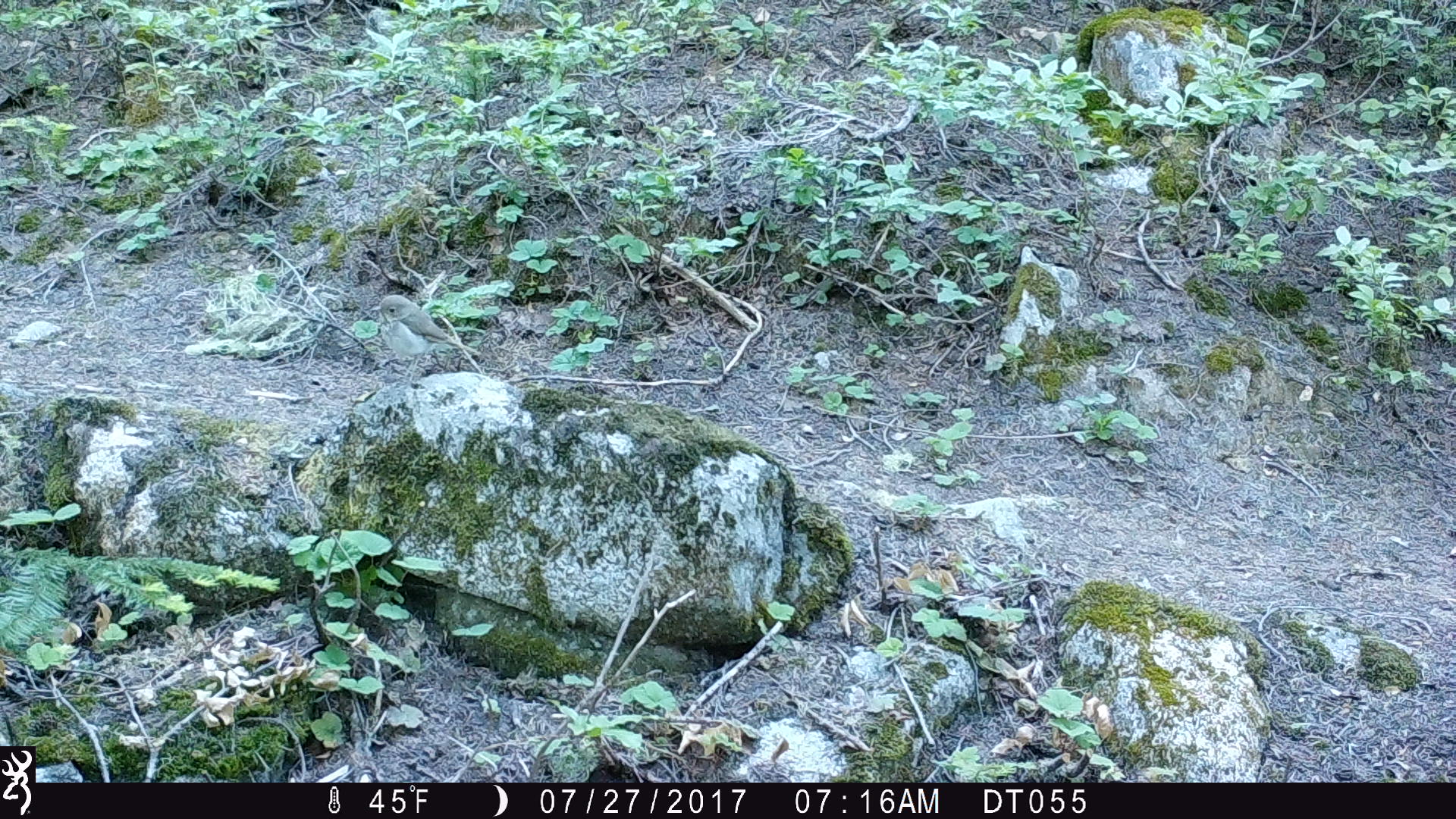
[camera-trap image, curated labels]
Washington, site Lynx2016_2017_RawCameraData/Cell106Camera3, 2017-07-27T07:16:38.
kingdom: Animalia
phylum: Chordata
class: Aves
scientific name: Aves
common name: birds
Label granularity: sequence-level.